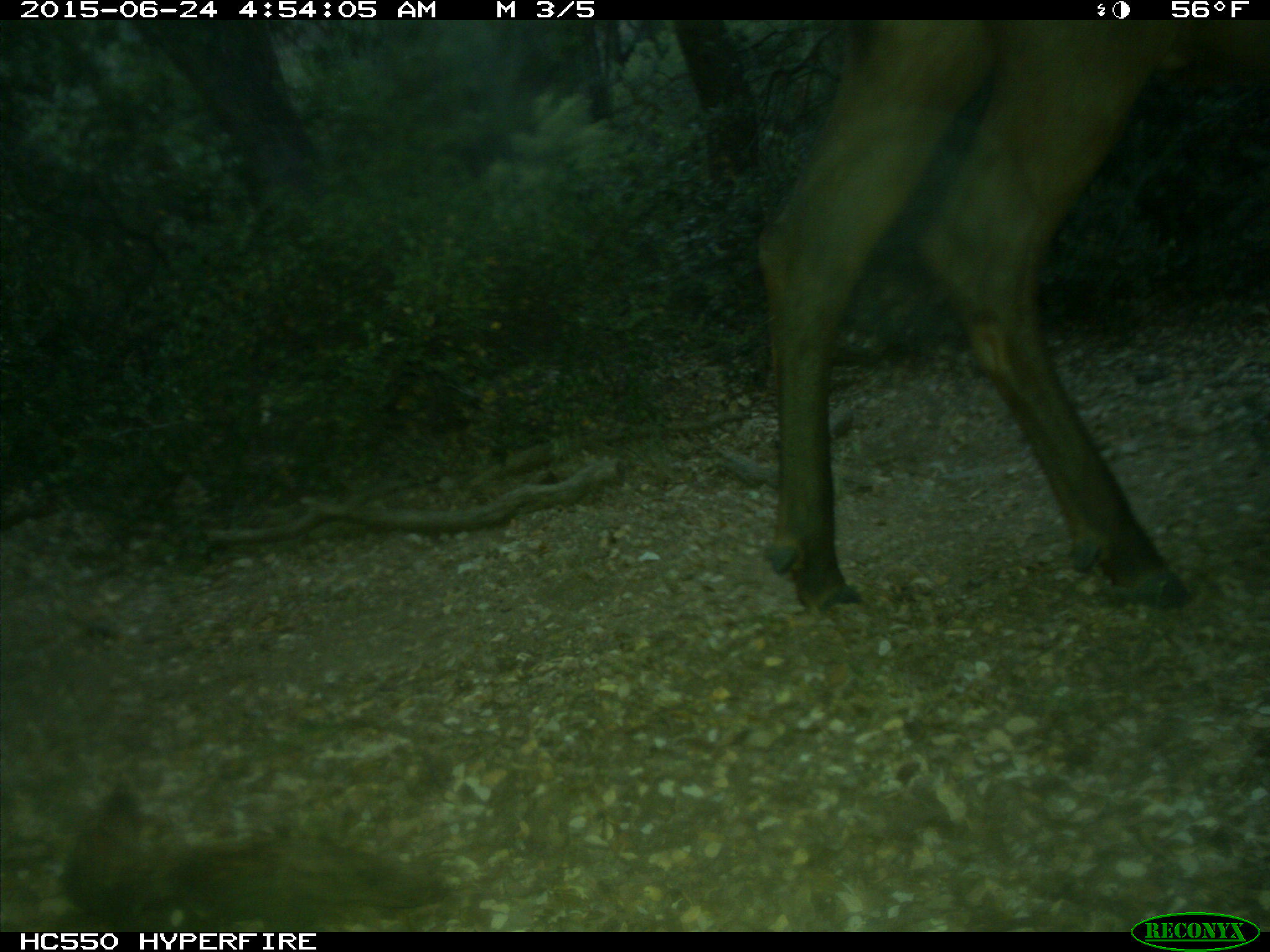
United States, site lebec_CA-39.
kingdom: Animalia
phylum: Chordata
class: Mammalia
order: Artiodactyla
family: Cervidae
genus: Cervus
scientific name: Cervus canadensis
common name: elk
Cervus canadensis (elk).